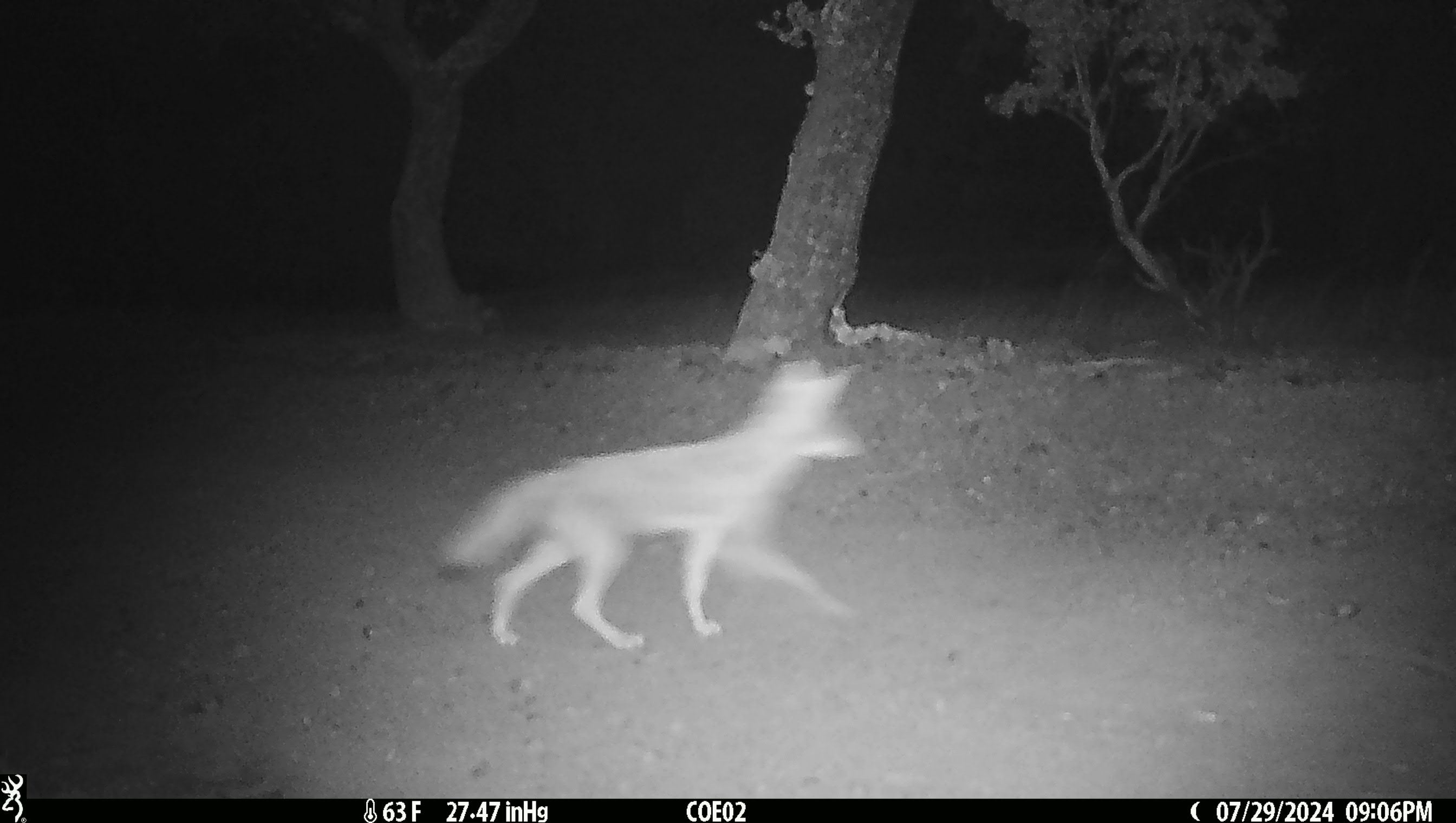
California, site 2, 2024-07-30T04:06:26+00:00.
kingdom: Animalia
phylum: Chordata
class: Mammalia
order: Carnivora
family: Canidae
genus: Canis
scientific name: Canis latrans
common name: coyote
Coyote (Canis latrans).